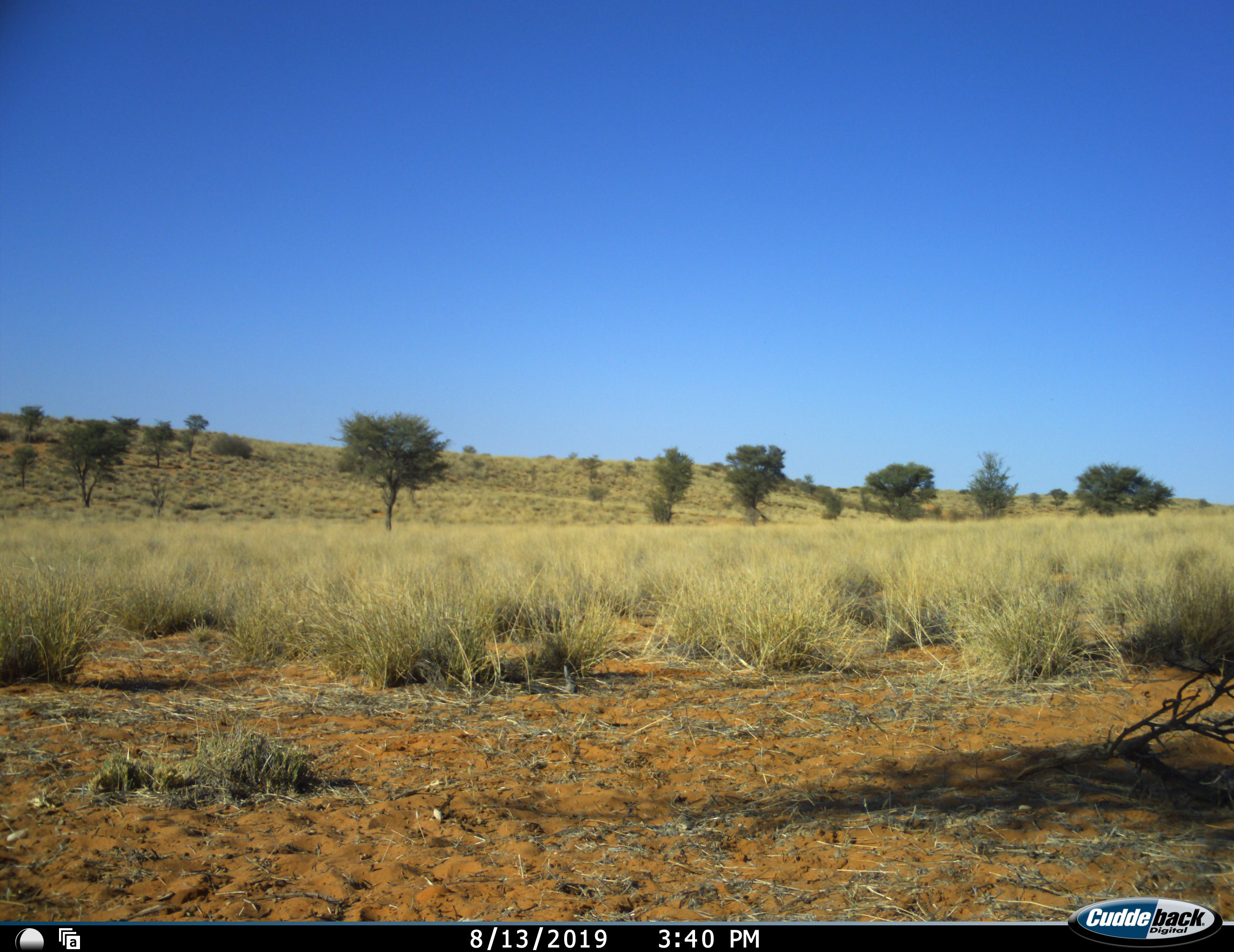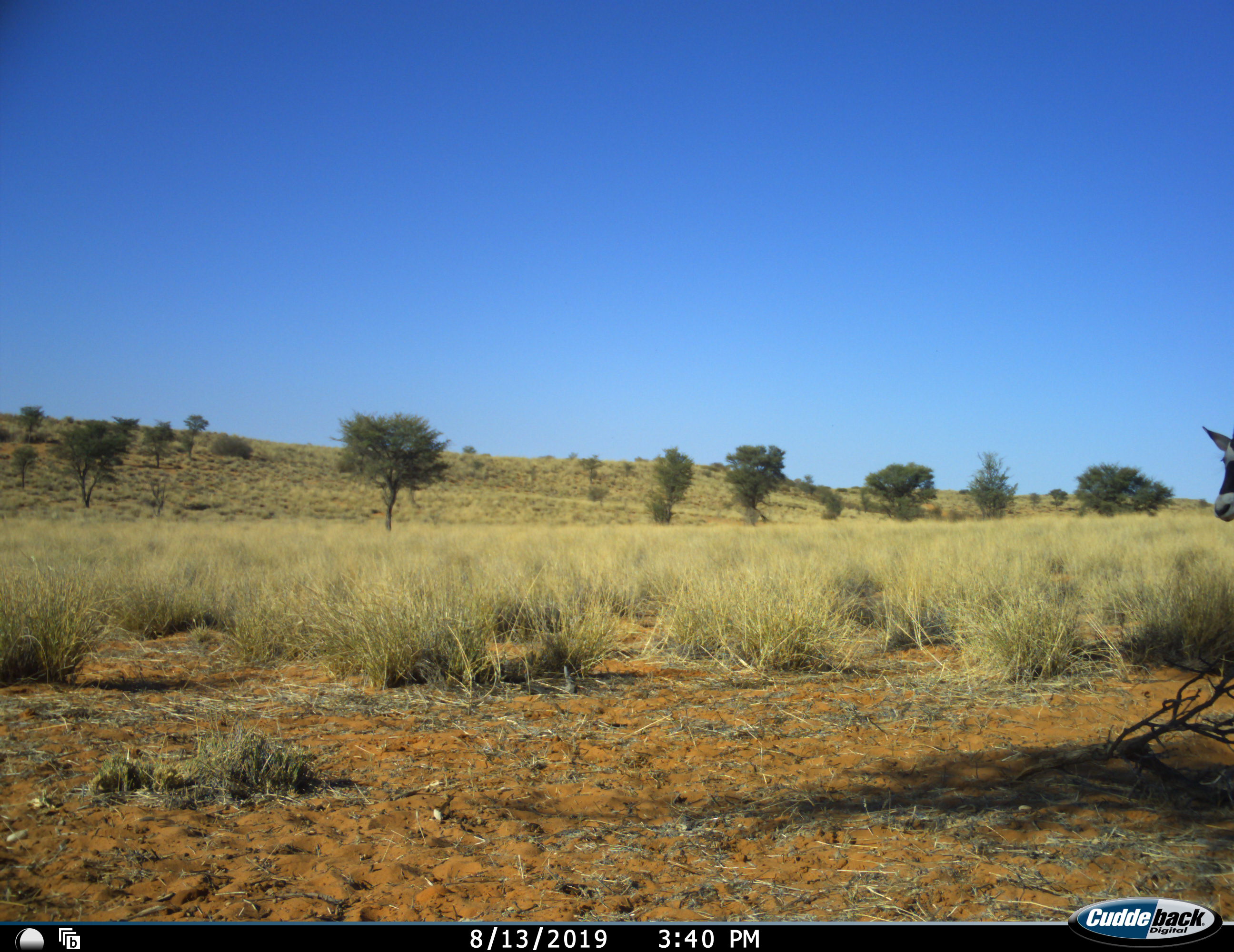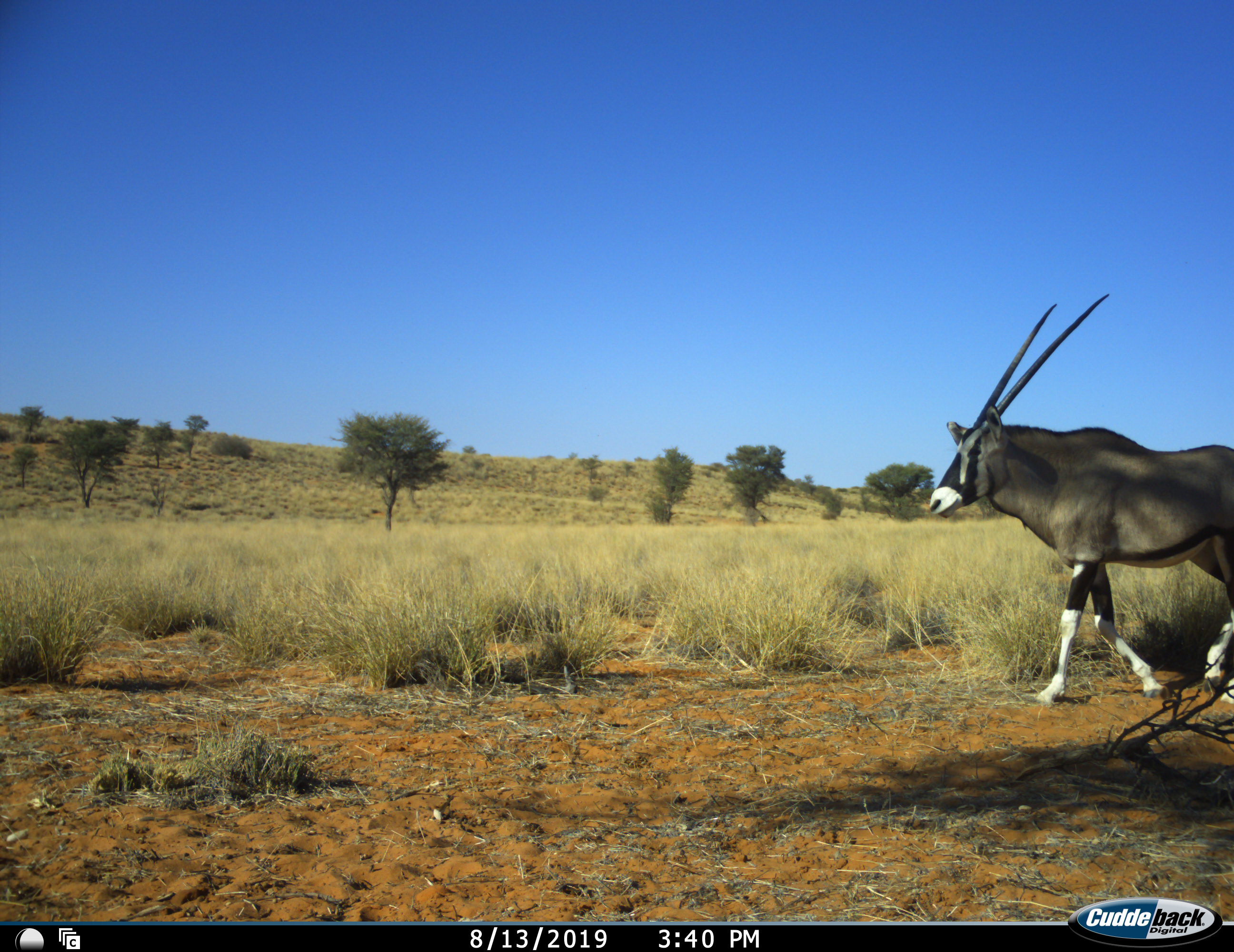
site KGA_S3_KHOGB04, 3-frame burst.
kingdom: Animalia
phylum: Chordata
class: Mammalia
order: Artiodactyla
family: Bovidae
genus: Oryx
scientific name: Oryx gazella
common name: gemsbok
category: oryx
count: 1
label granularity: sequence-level